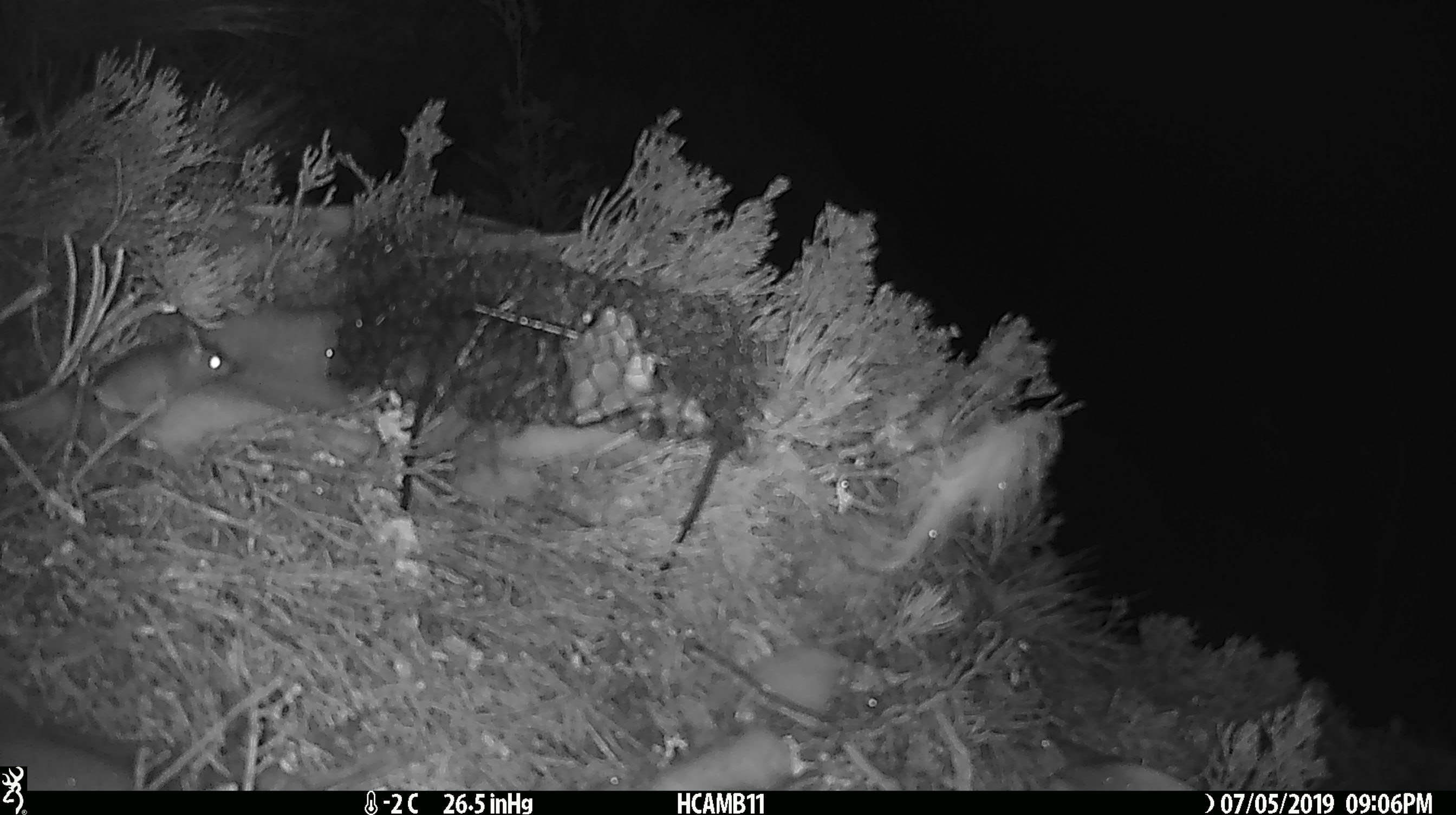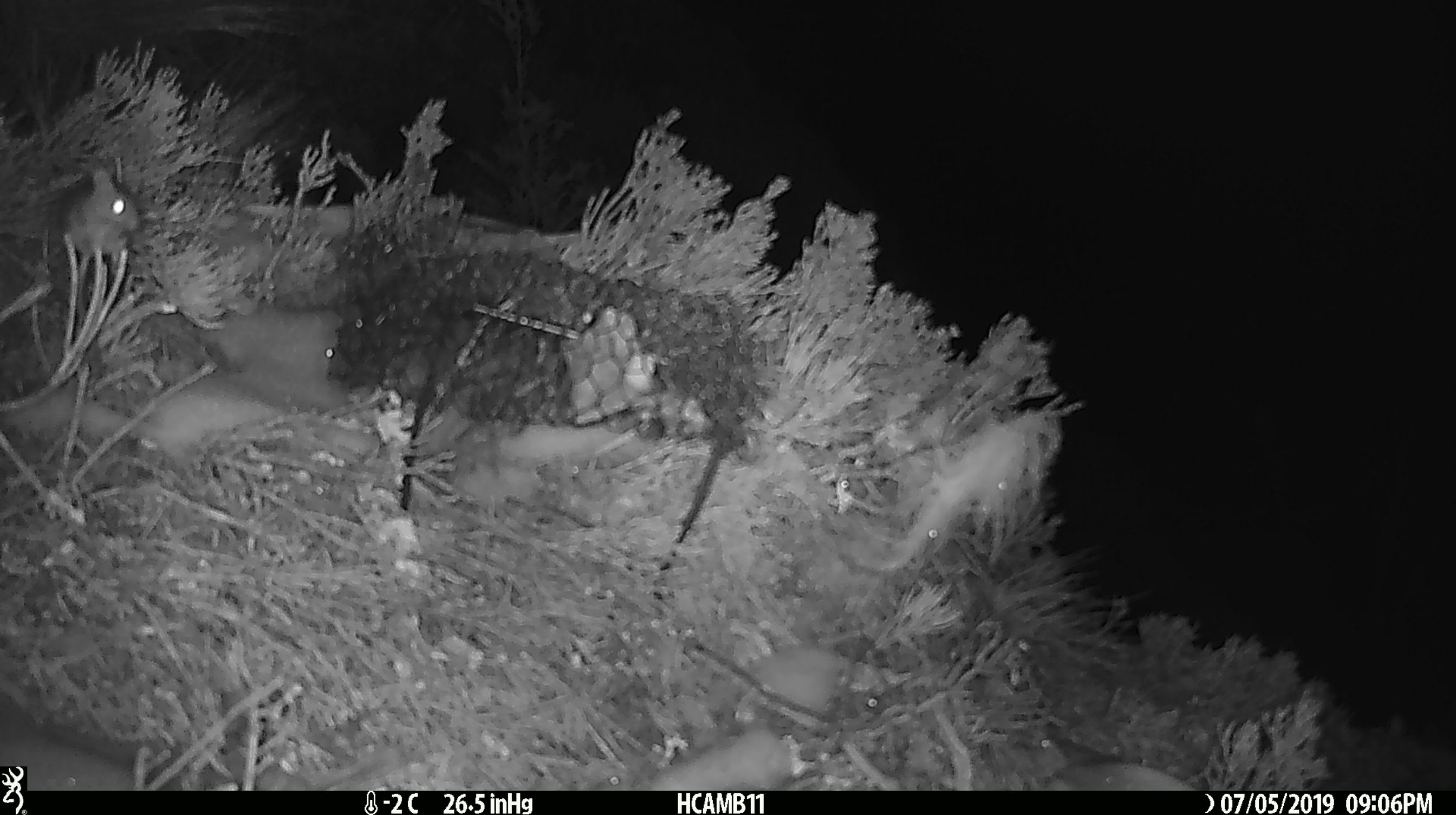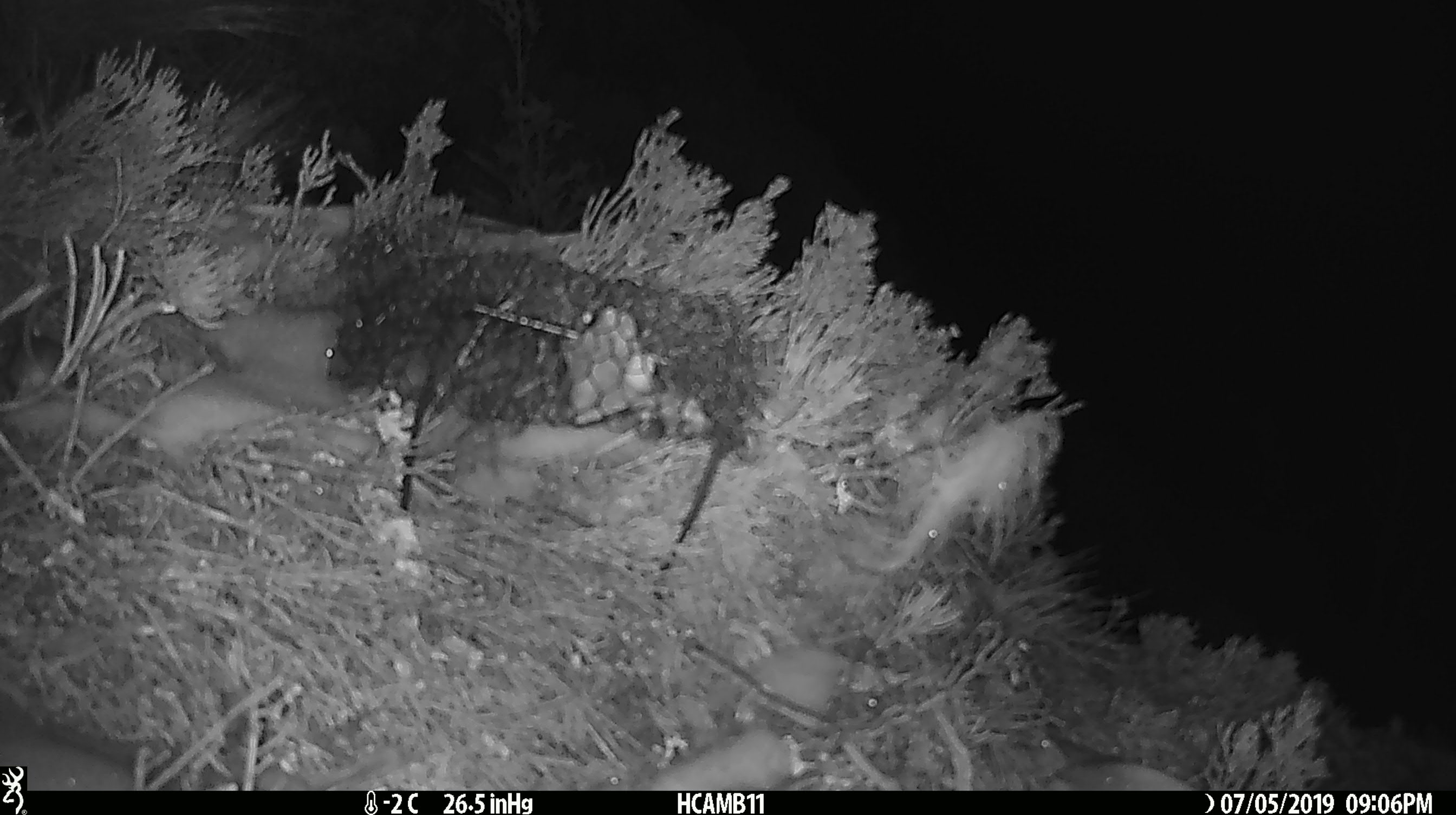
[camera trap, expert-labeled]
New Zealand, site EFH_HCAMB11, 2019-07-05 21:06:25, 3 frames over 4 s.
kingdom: Animalia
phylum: Chordata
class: Mammalia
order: Rodentia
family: Muridae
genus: Mus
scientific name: Mus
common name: mouse